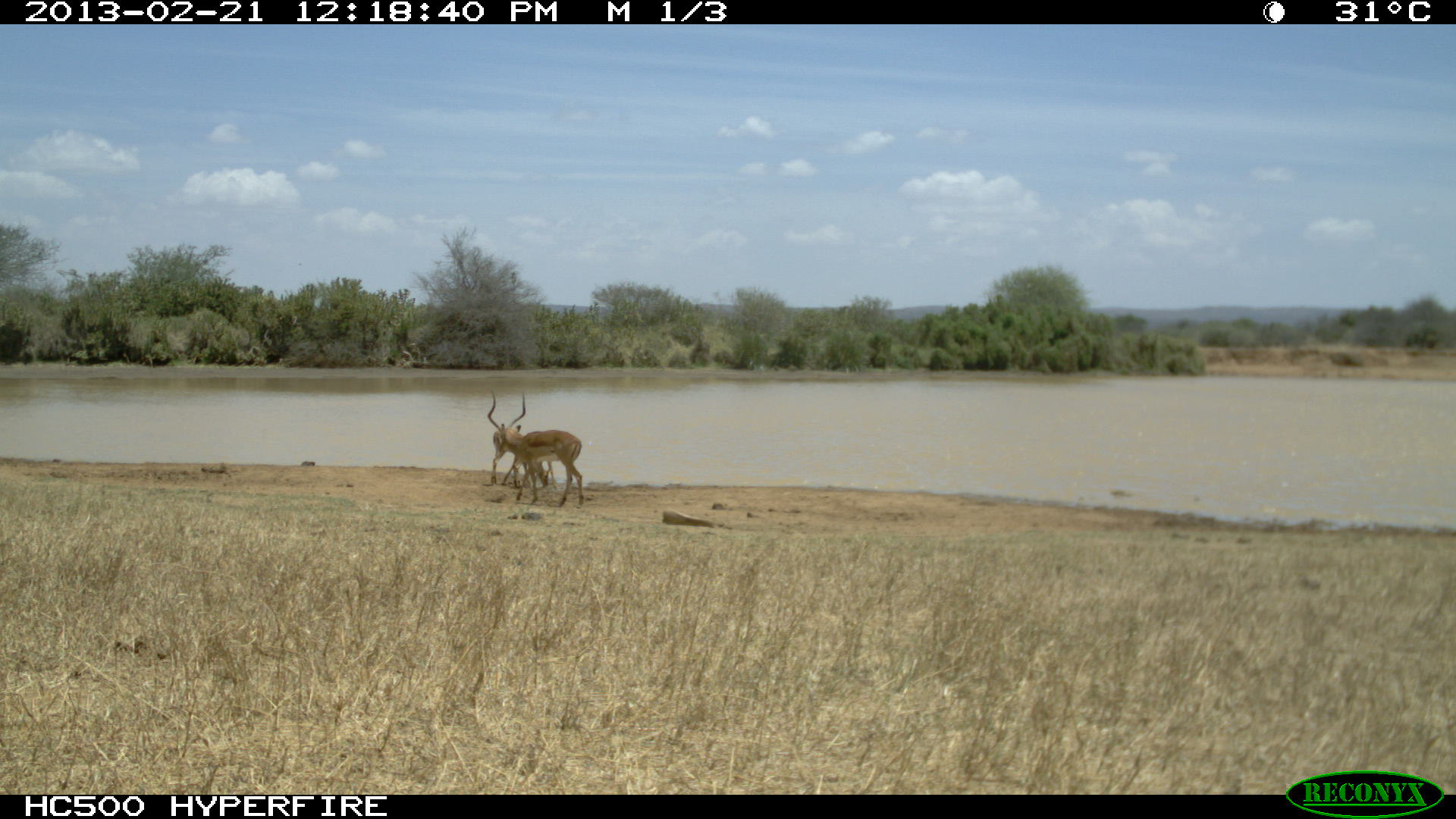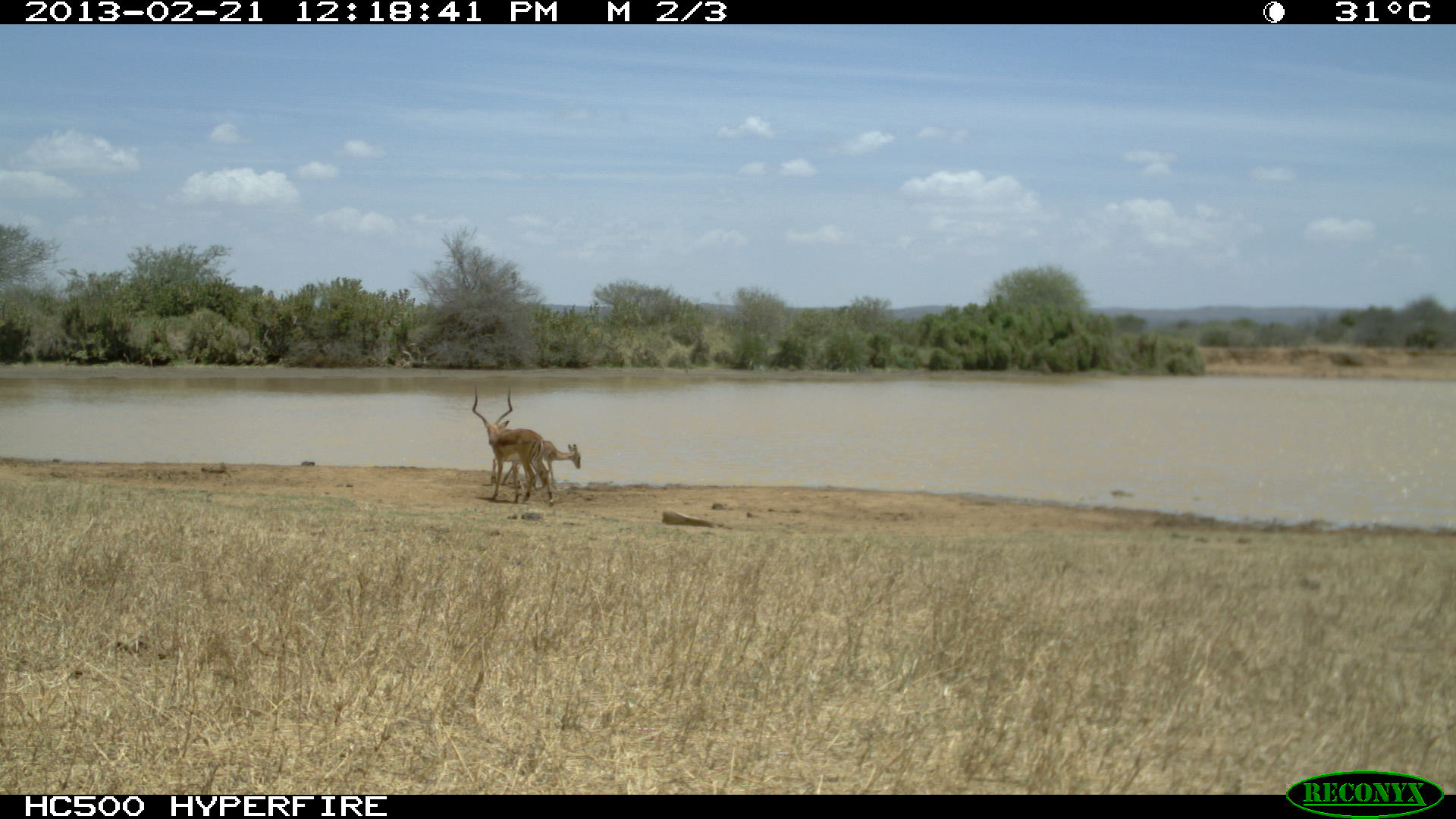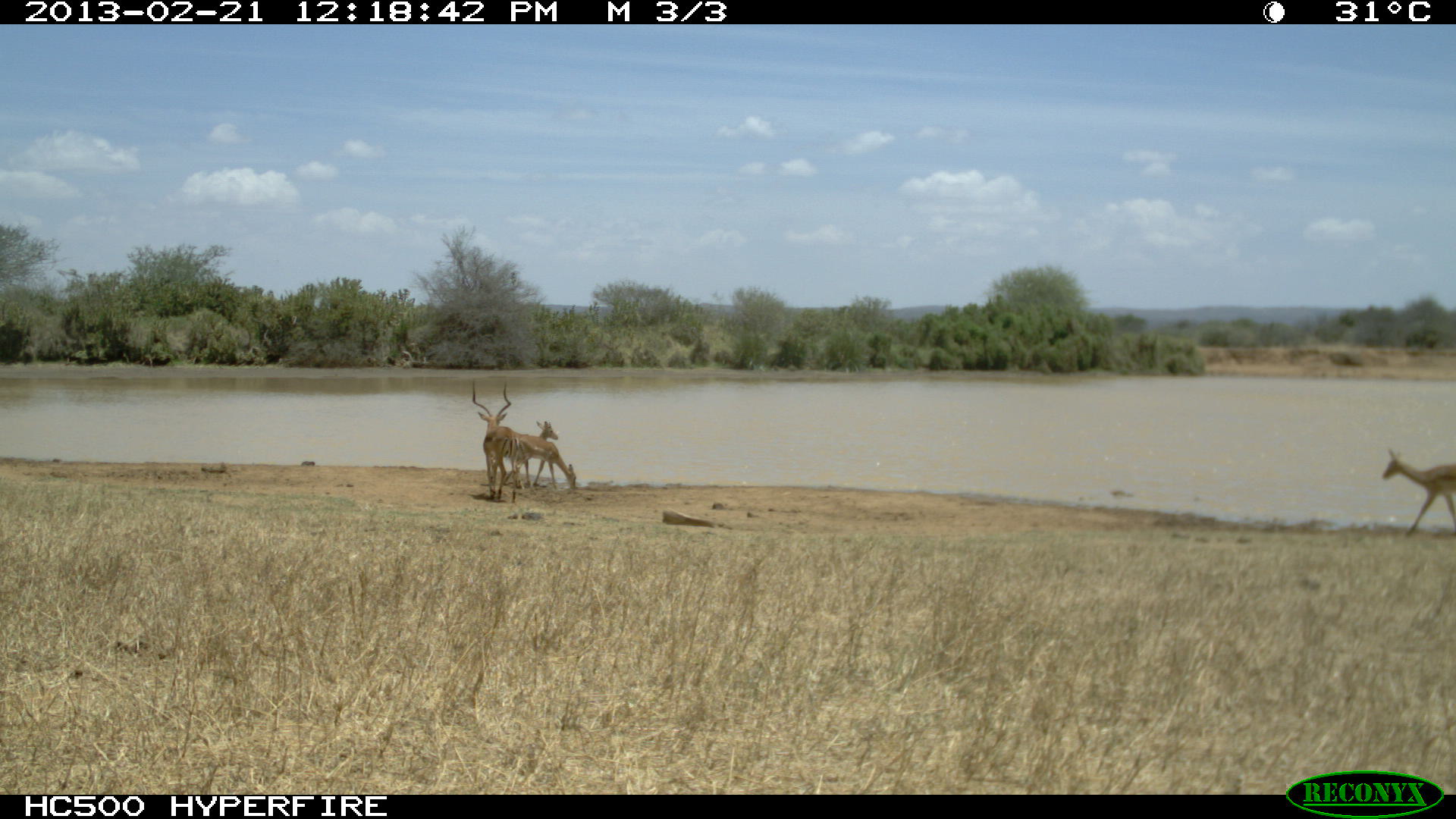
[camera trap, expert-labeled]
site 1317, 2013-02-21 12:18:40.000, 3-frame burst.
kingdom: Animalia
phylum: Chordata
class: Mammalia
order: Artiodactyla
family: Bovidae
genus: Aepyceros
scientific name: Aepyceros melampus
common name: impala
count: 3